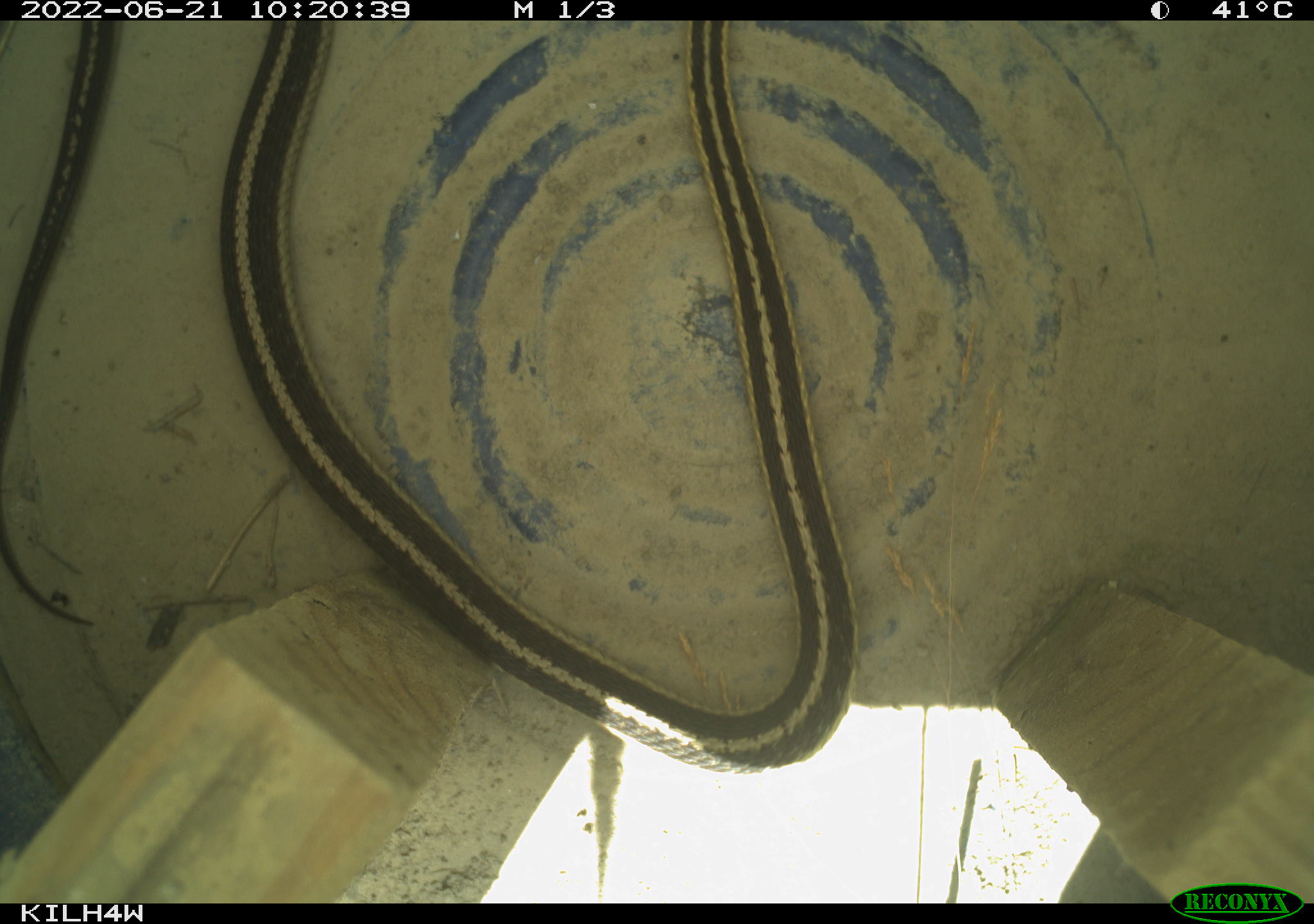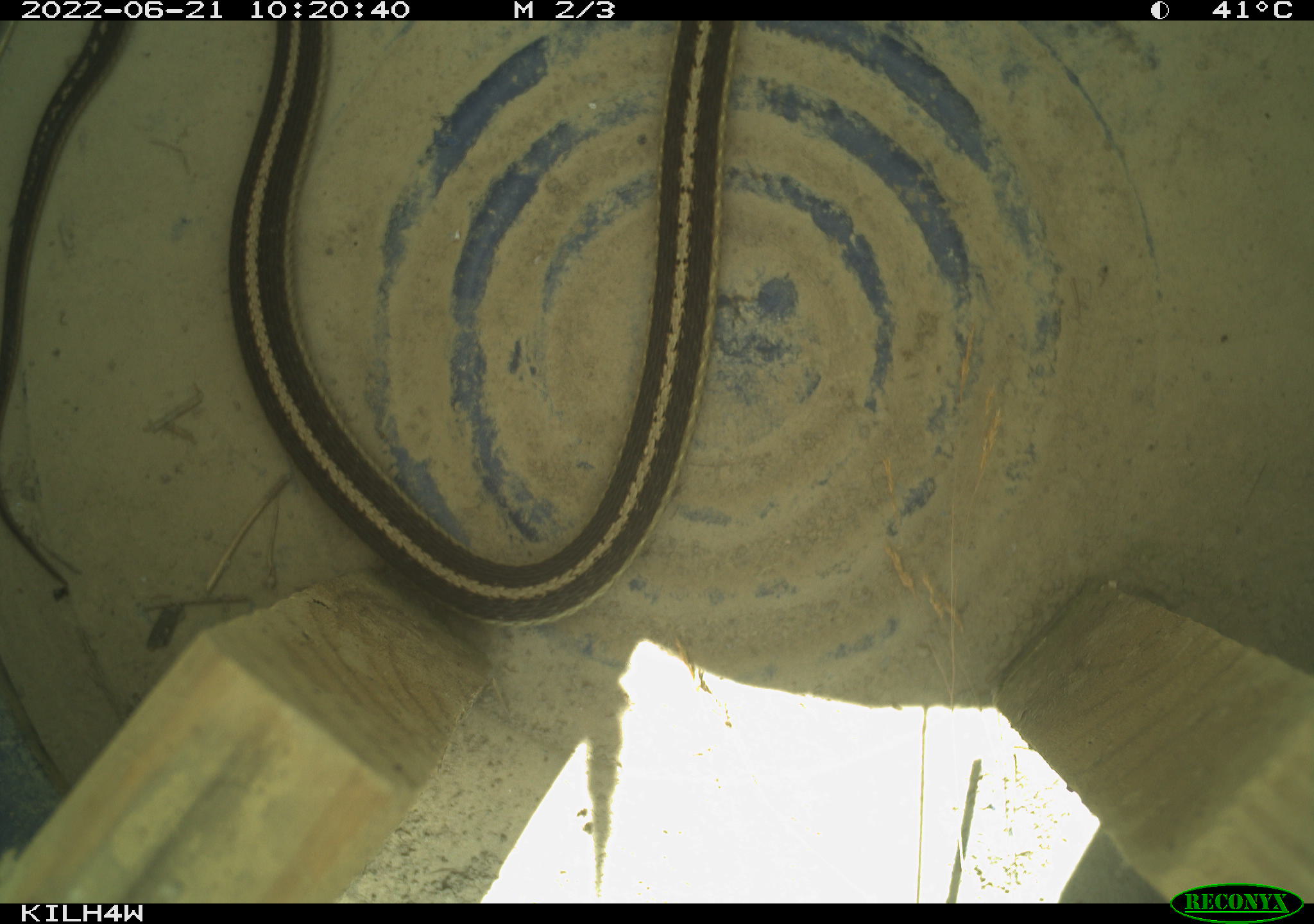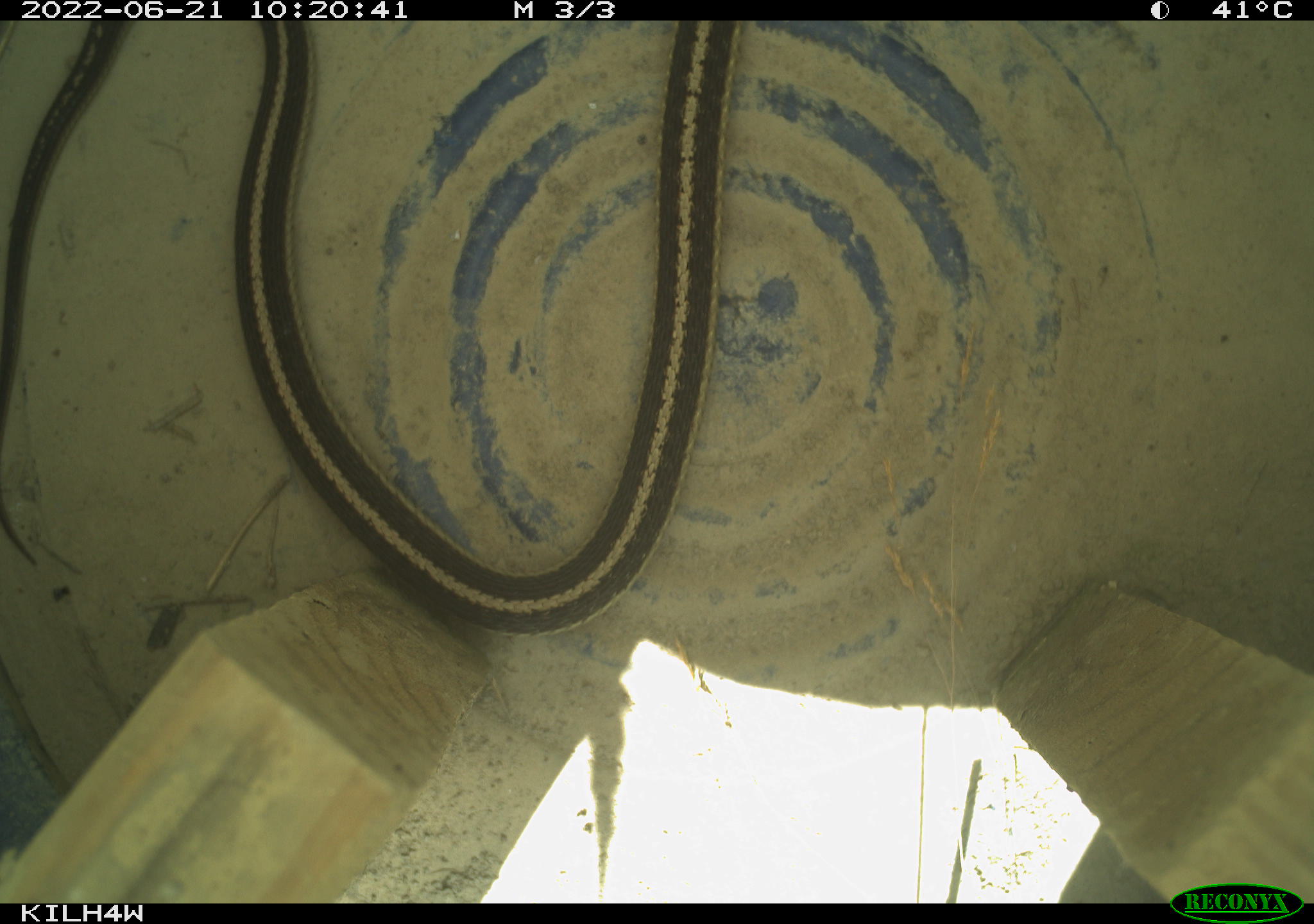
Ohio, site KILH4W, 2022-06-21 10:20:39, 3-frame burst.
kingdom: Animalia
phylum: Chordata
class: Reptilia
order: Squamata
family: Colubridae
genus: Thamnophis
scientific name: Thamnophis sirtalis sirtalis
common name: eastern gartersnake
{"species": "eastern gartersnake (Thamnophis sirtalis sirtalis)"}